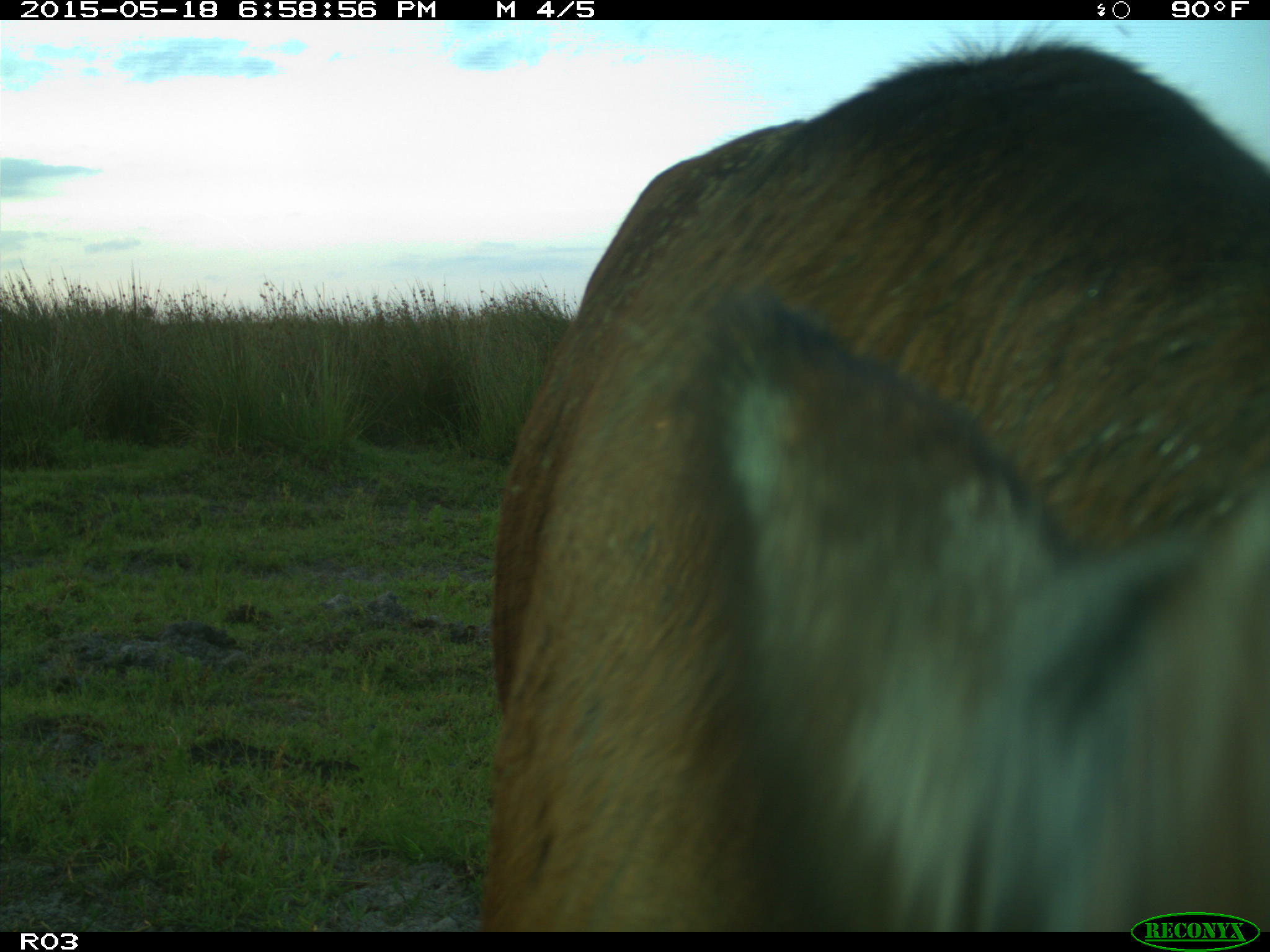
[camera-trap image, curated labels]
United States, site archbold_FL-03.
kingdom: Animalia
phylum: Chordata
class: Mammalia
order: Artiodactyla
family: Bovidae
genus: Bos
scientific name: Bos taurus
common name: domestic cow